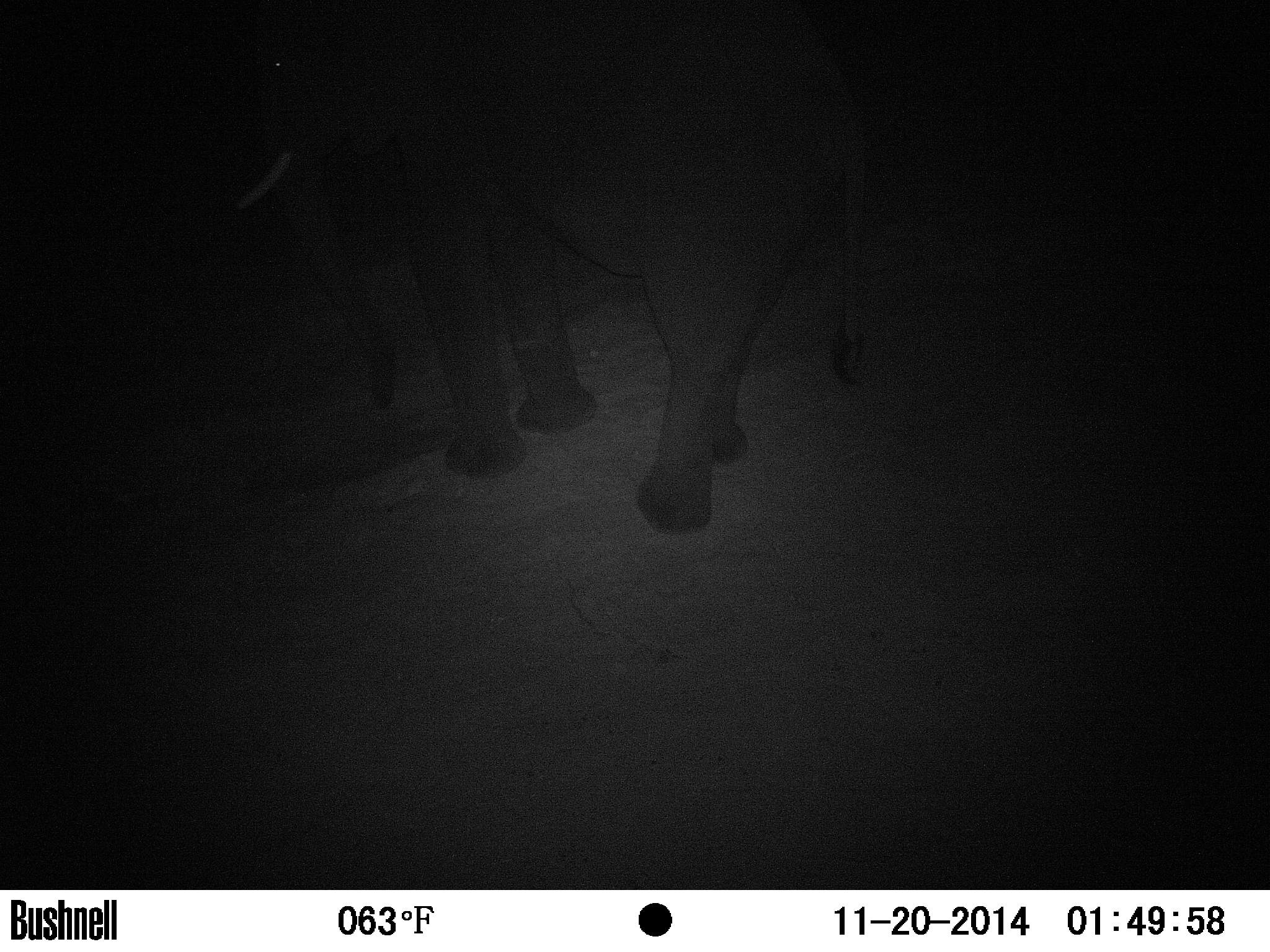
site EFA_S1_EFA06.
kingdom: Animalia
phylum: Chordata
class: Mammalia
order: Proboscidea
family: Elephantidae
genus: Loxodonta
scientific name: Loxodonta africana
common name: african bush elephant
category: elephant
Elephant (african bush elephant) (Loxodonta africana), count 1. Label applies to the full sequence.